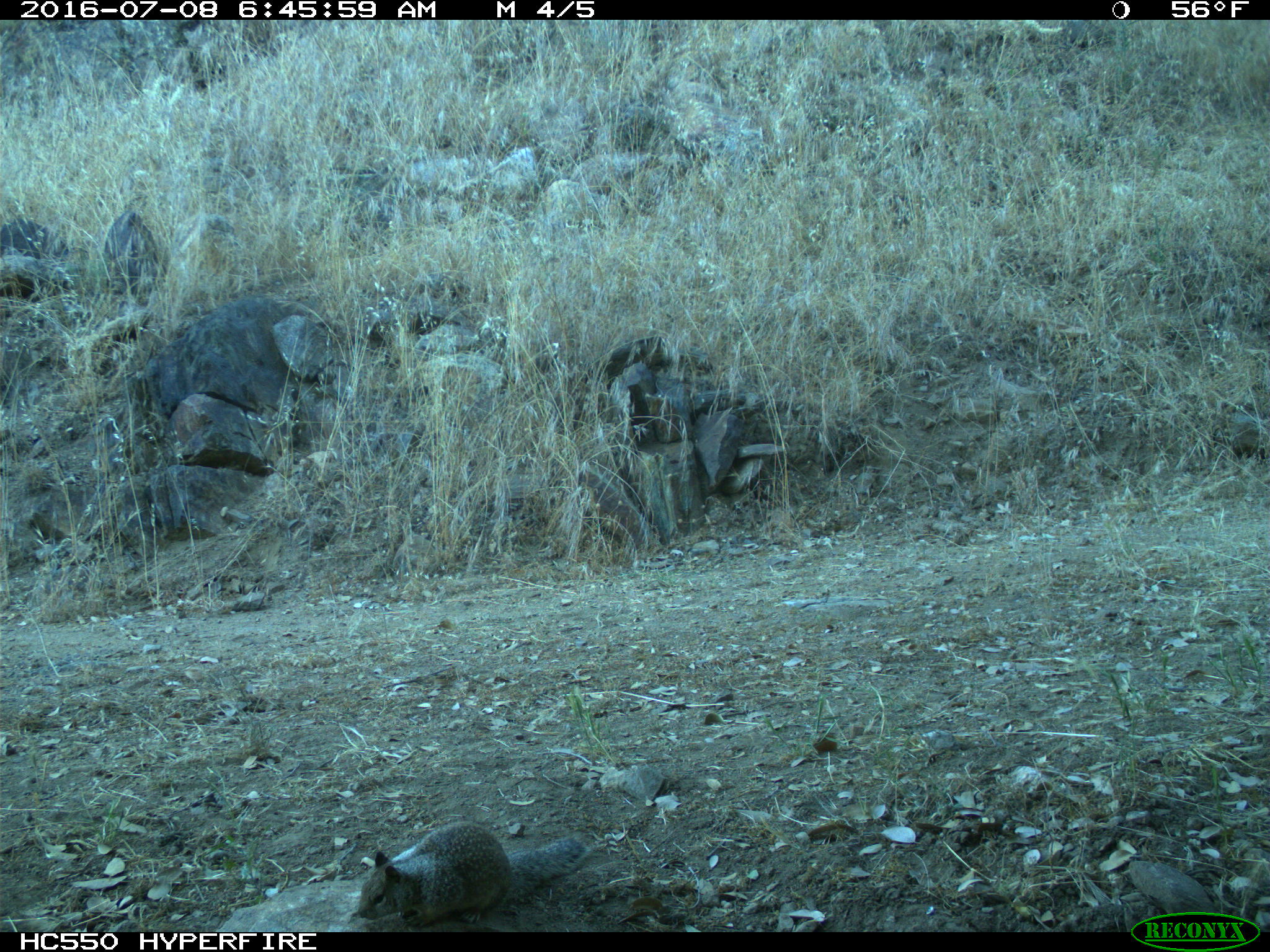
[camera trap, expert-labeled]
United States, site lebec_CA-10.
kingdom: Animalia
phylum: Chordata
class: Mammalia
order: Rodentia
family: Sciuridae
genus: Otospermophilus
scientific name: Otospermophilus beecheyi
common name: california ground squirrel